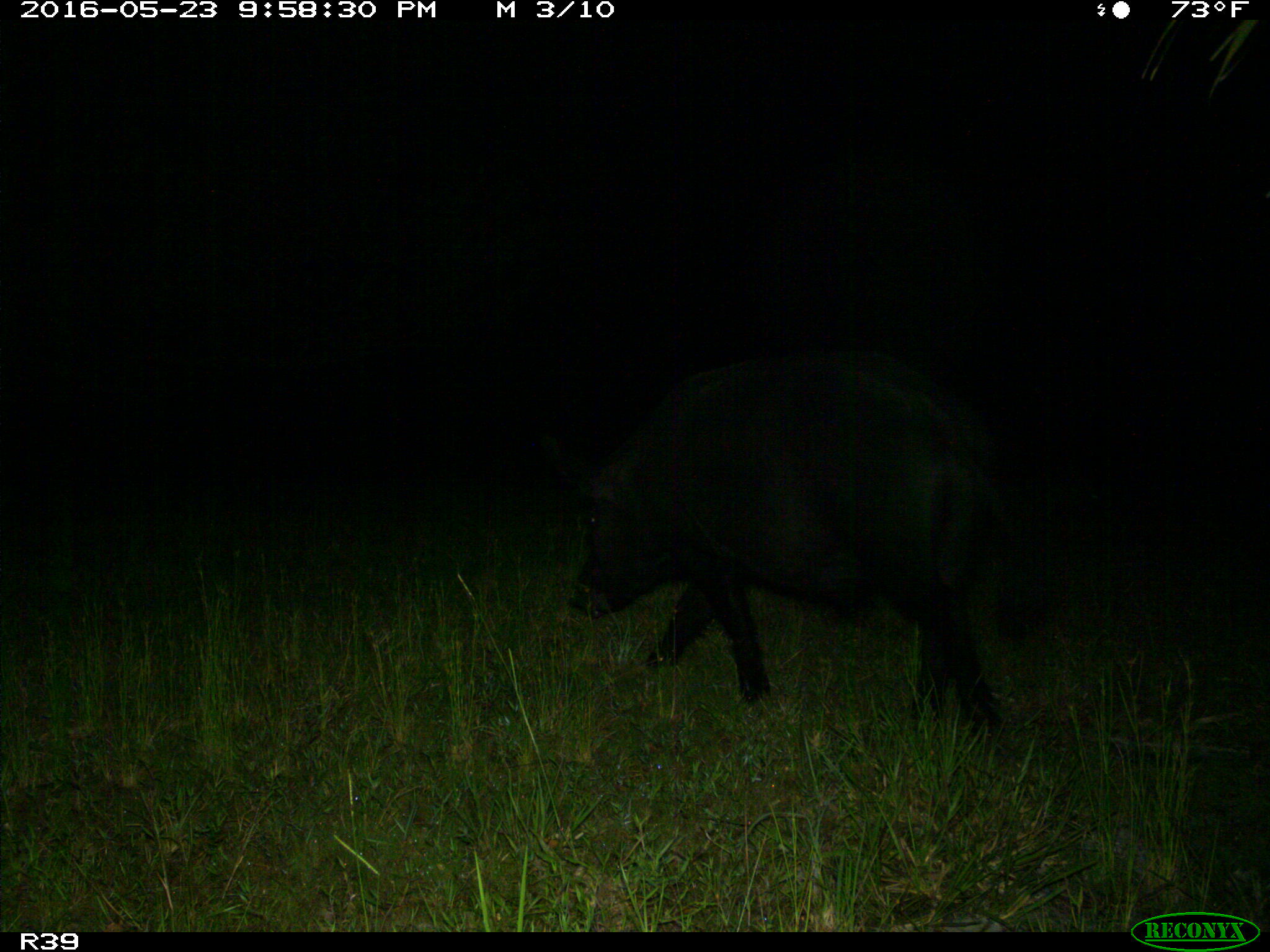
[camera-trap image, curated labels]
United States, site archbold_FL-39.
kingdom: Animalia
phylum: Chordata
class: Mammalia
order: Artiodactyla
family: Suidae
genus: Sus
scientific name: Sus scrofa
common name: wild boar